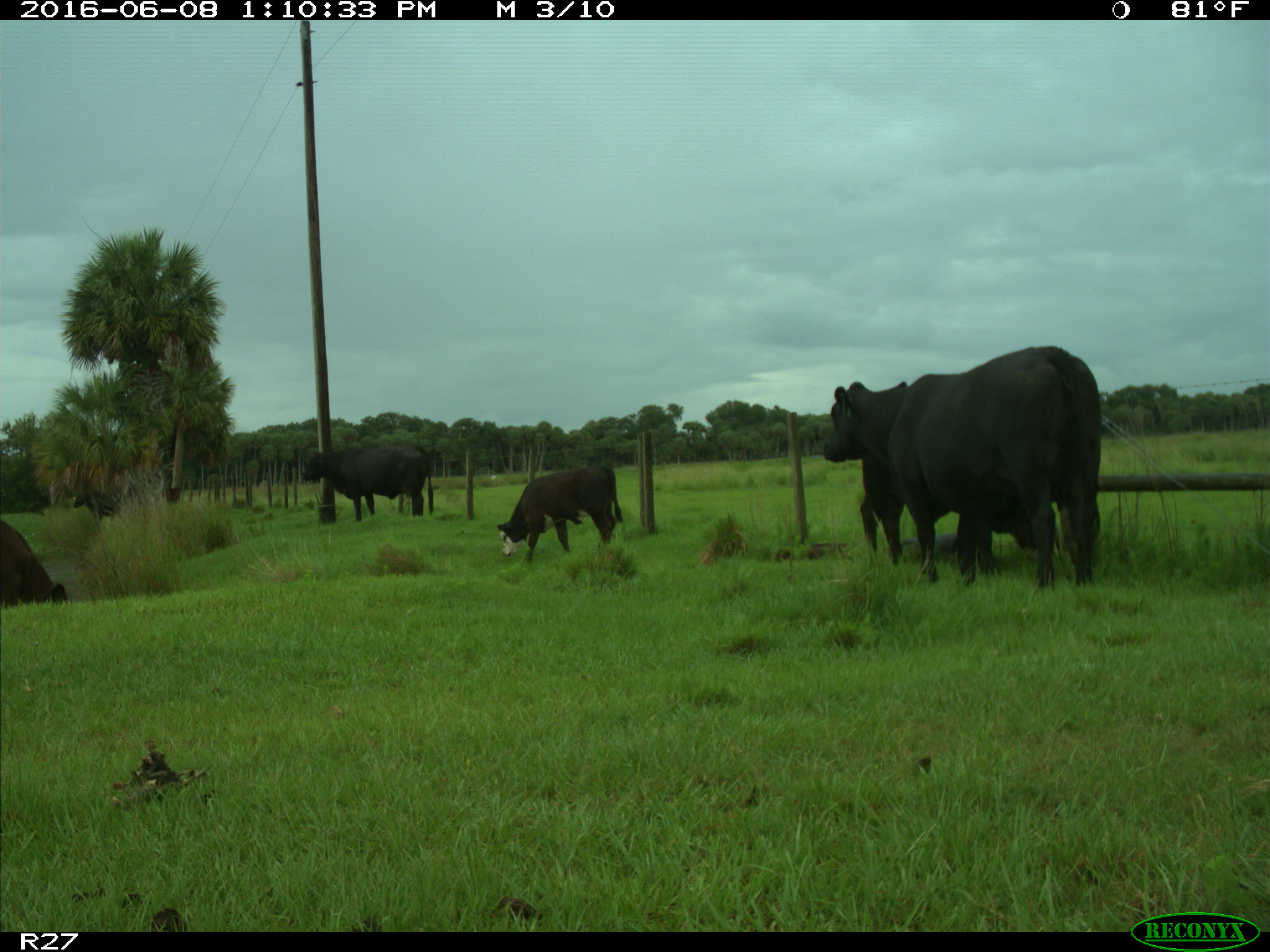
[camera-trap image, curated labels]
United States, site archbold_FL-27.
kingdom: Animalia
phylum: Chordata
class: Mammalia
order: Artiodactyla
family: Bovidae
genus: Bos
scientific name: Bos taurus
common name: domestic cow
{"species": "Bos taurus (domestic cow)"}